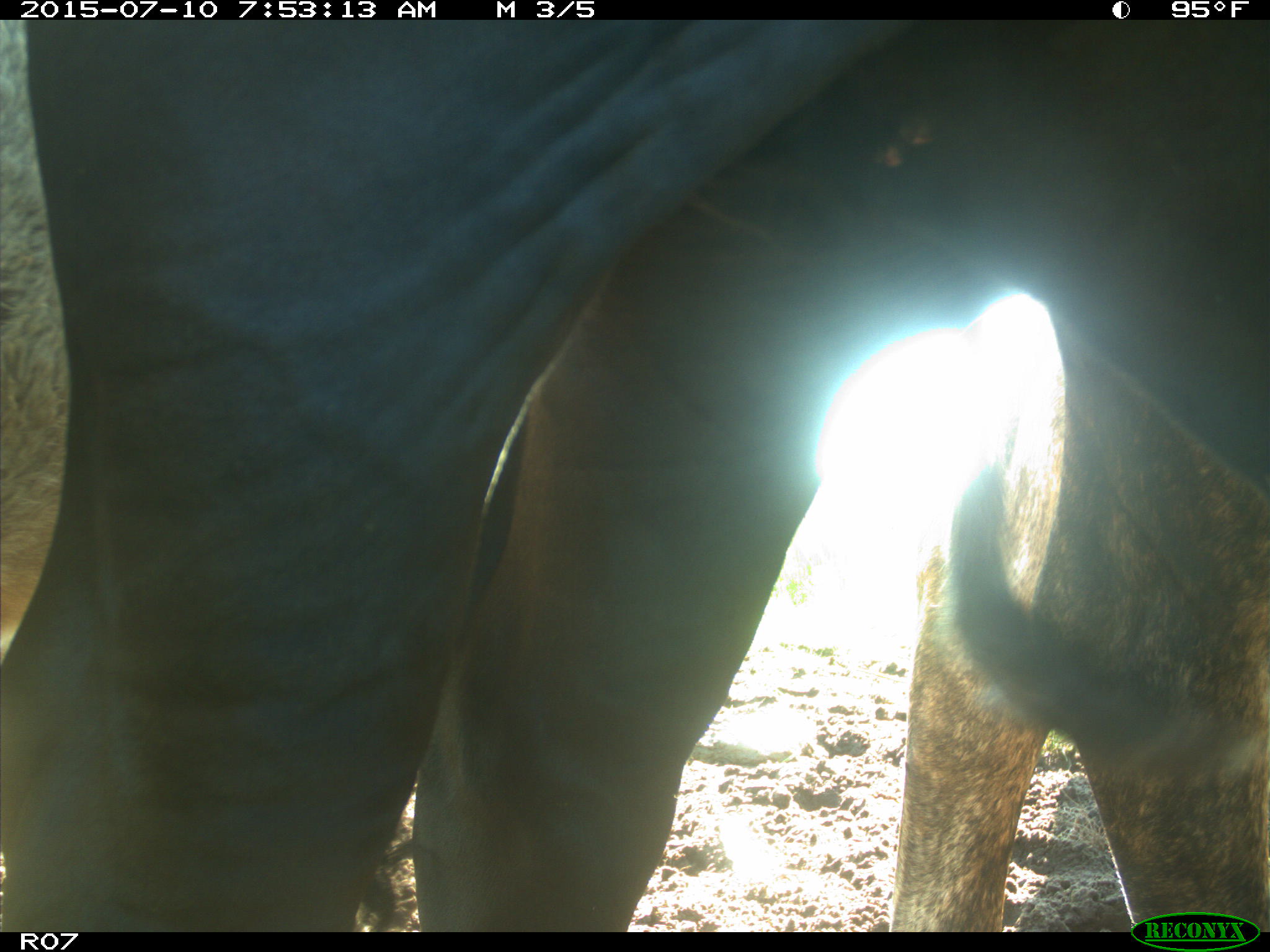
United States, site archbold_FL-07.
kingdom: Animalia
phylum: Chordata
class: Mammalia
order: Artiodactyla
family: Bovidae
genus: Bos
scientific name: Bos taurus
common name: domestic cow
Bos taurus (domestic cow).